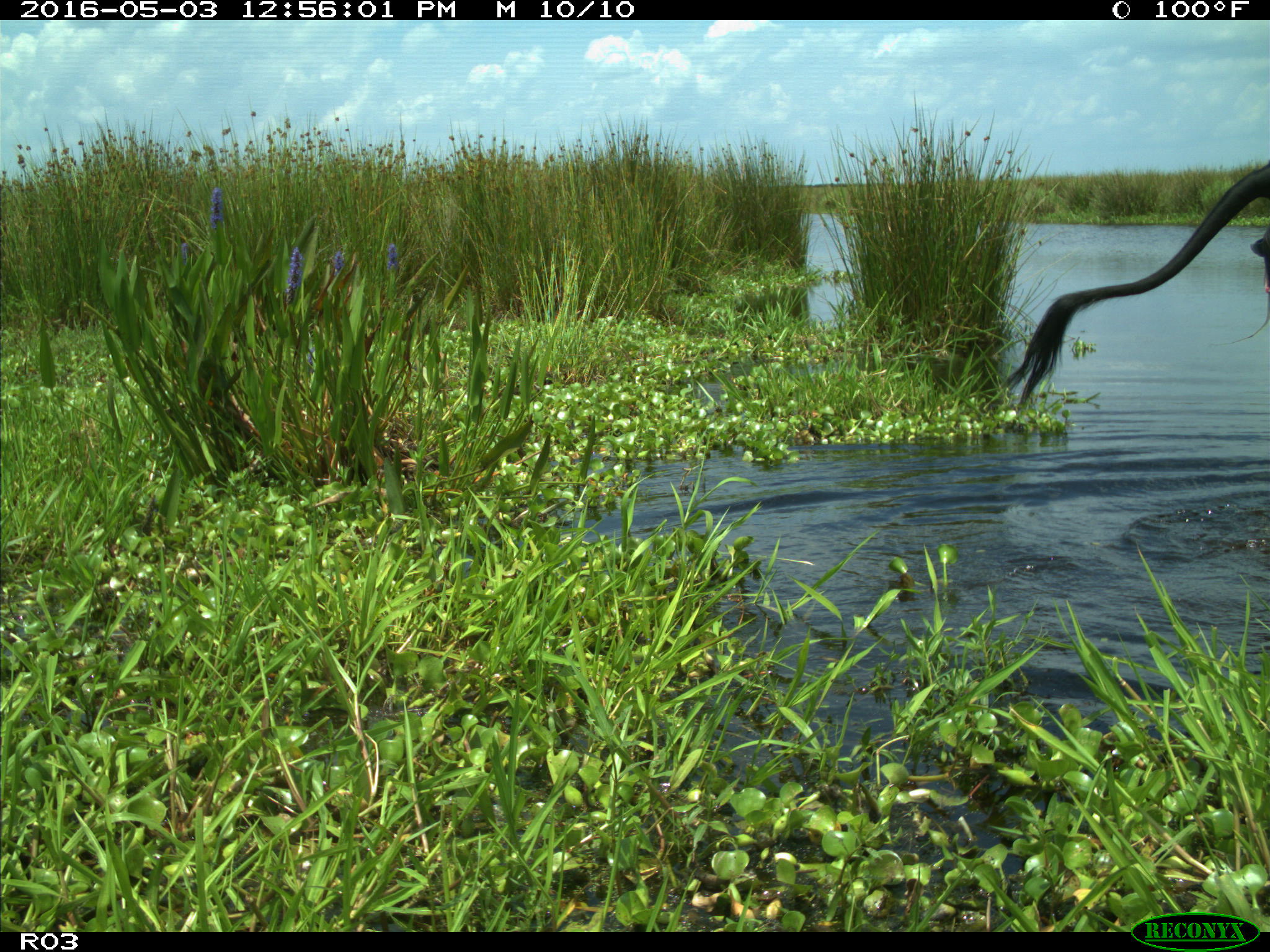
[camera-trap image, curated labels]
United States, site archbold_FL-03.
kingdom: Animalia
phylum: Chordata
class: Mammalia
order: Artiodactyla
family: Bovidae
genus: Bos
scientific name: Bos taurus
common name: domestic cow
Bos taurus (domestic cow).